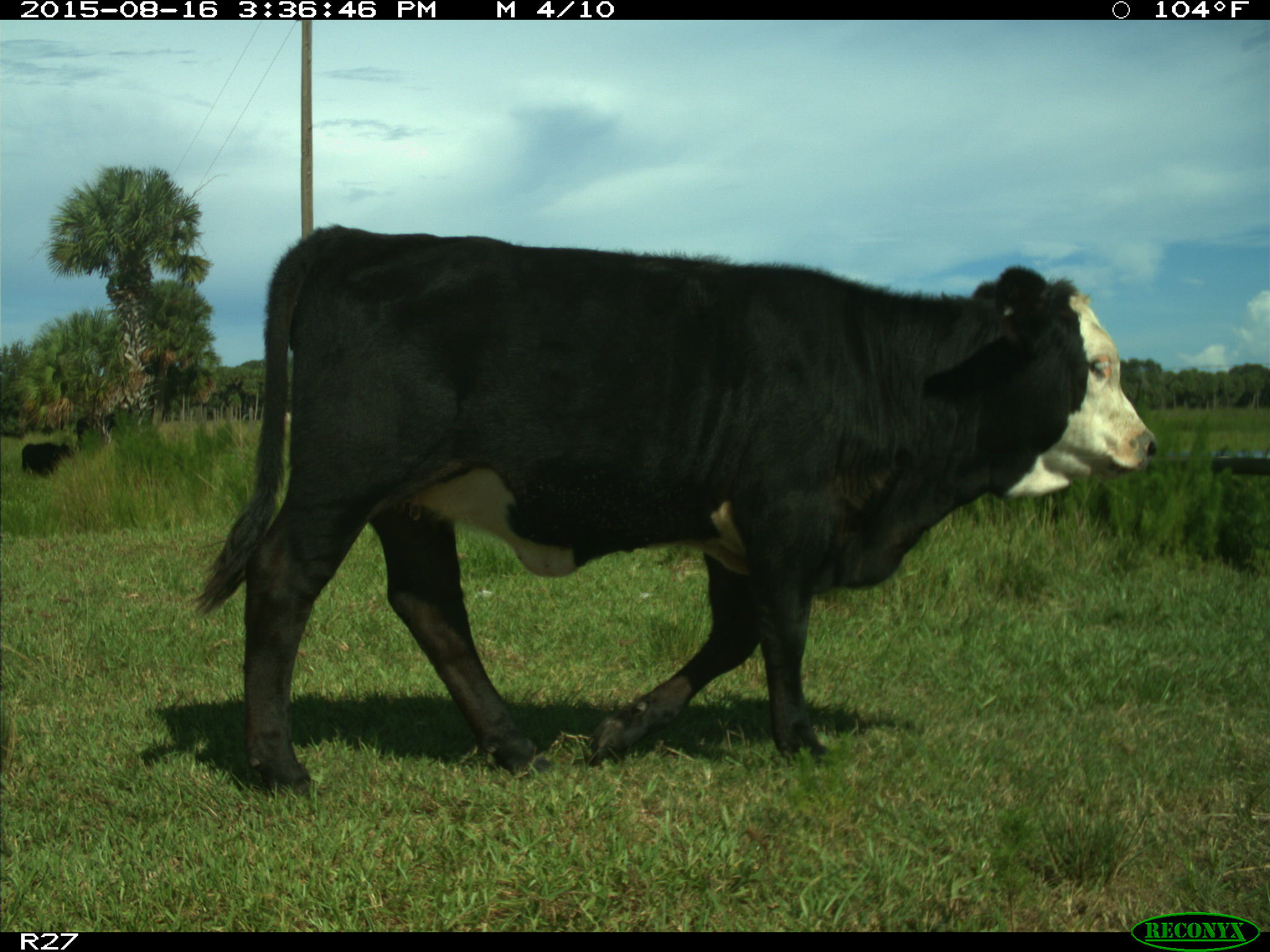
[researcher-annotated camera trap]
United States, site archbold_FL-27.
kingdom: Animalia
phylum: Chordata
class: Mammalia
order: Artiodactyla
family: Bovidae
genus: Bos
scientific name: Bos taurus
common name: domestic cow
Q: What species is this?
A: Bos taurus (domestic cow).